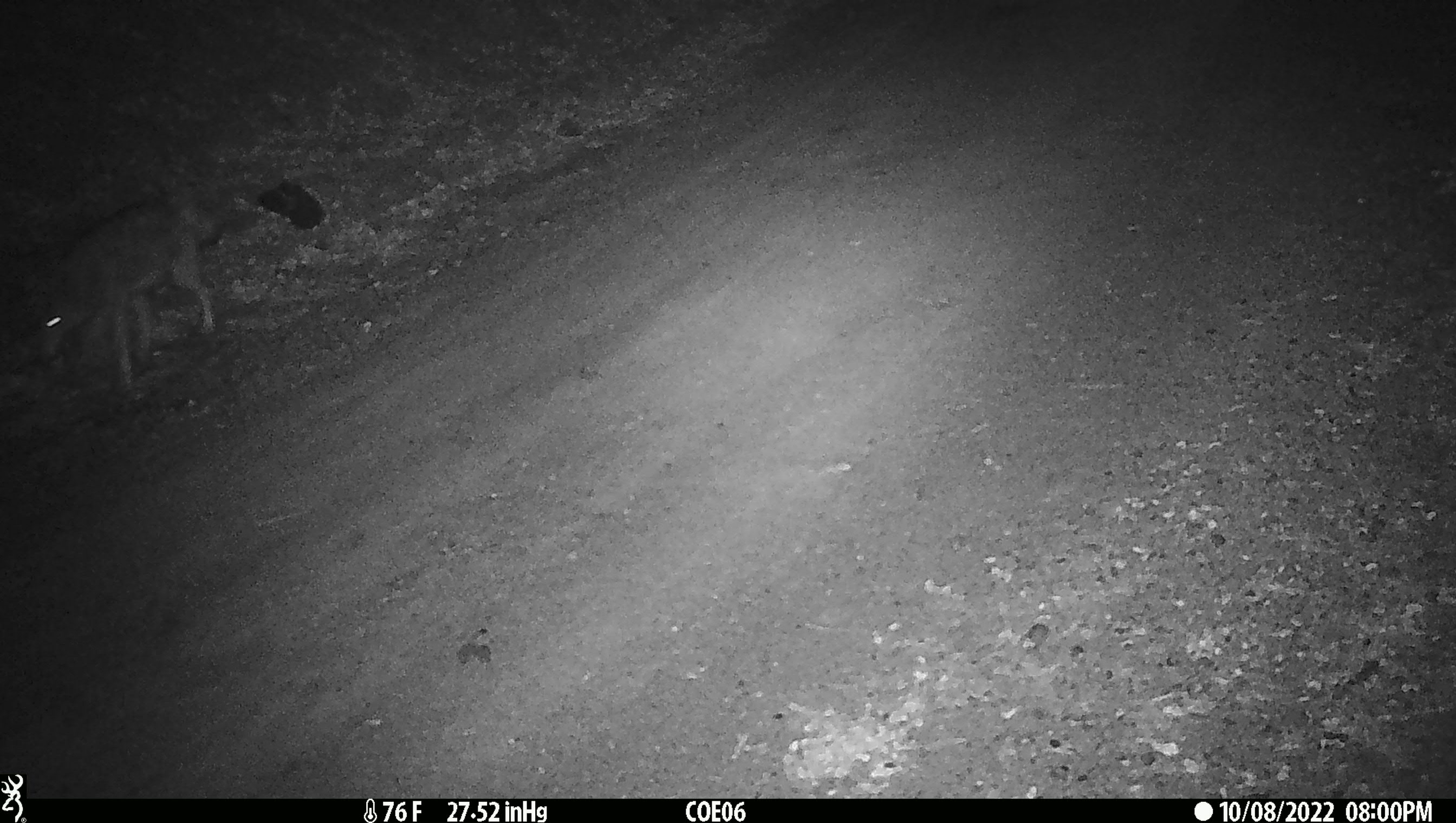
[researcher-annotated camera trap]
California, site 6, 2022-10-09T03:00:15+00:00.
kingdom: Animalia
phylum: Chordata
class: Mammalia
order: Carnivora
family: Canidae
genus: Canis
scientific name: Canis latrans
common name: coyote